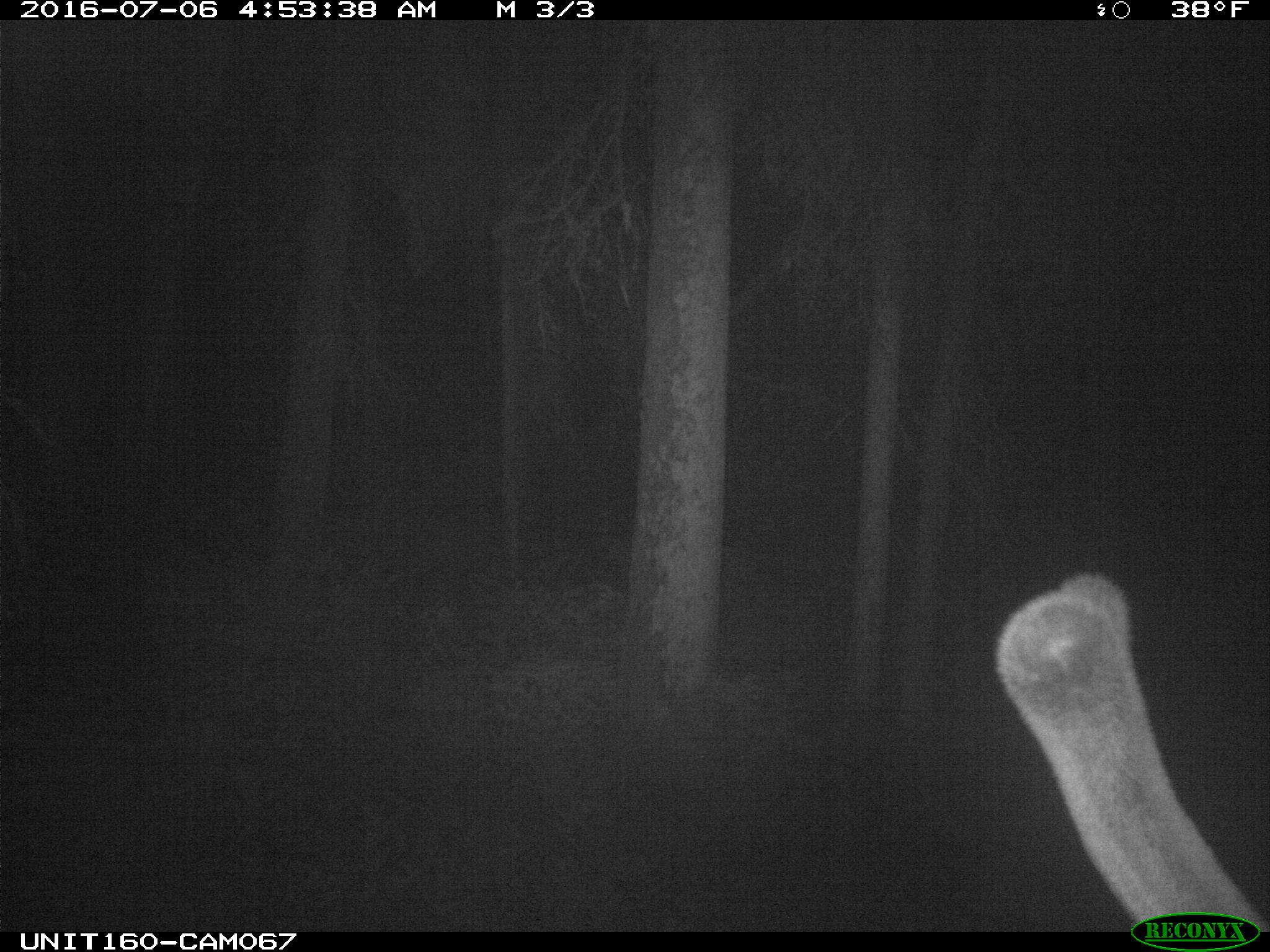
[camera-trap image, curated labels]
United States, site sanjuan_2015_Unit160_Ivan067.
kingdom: Animalia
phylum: Chordata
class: Mammalia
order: Artiodactyla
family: Cervidae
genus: Cervus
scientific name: Cervus elaphus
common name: red deer